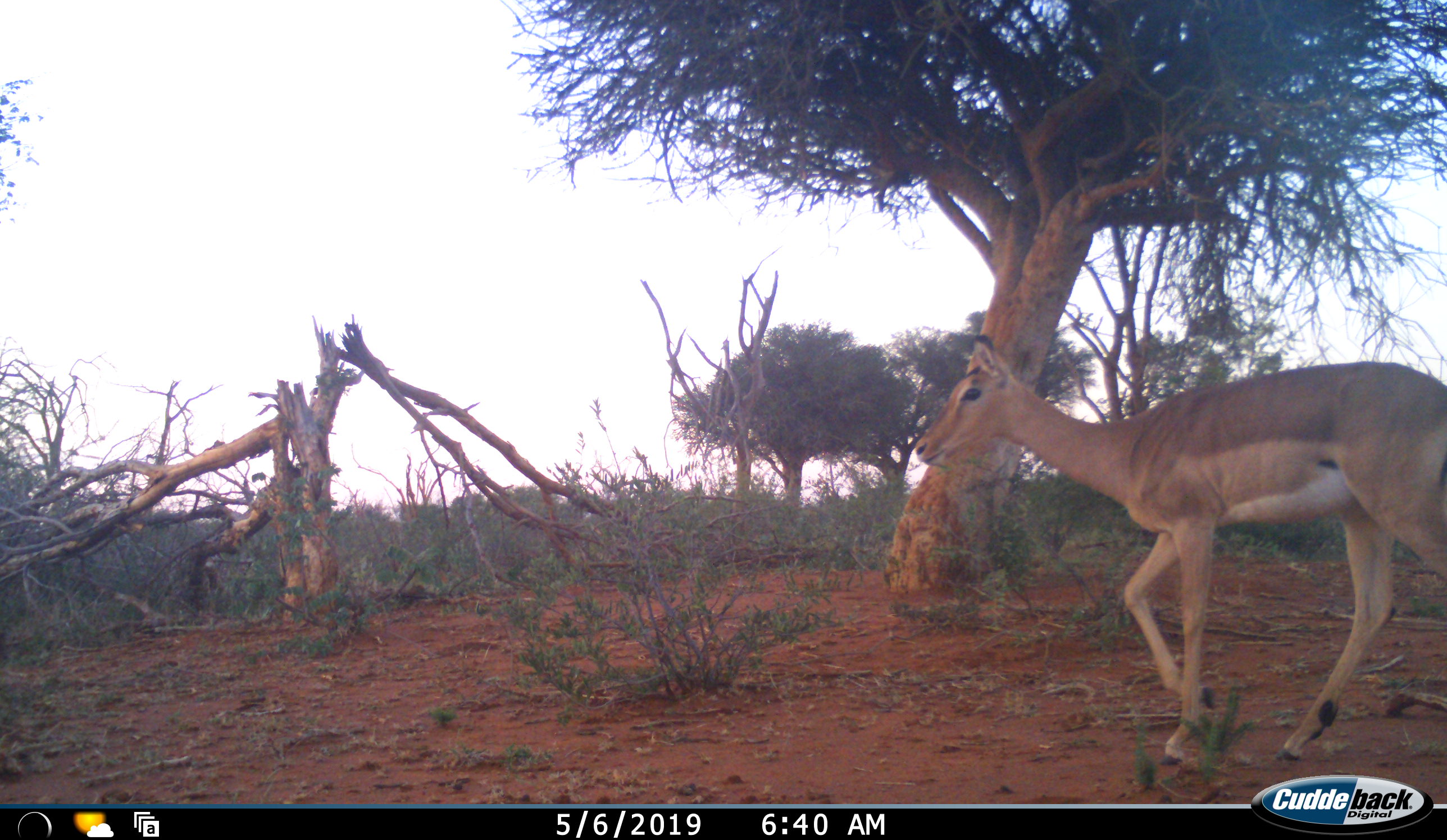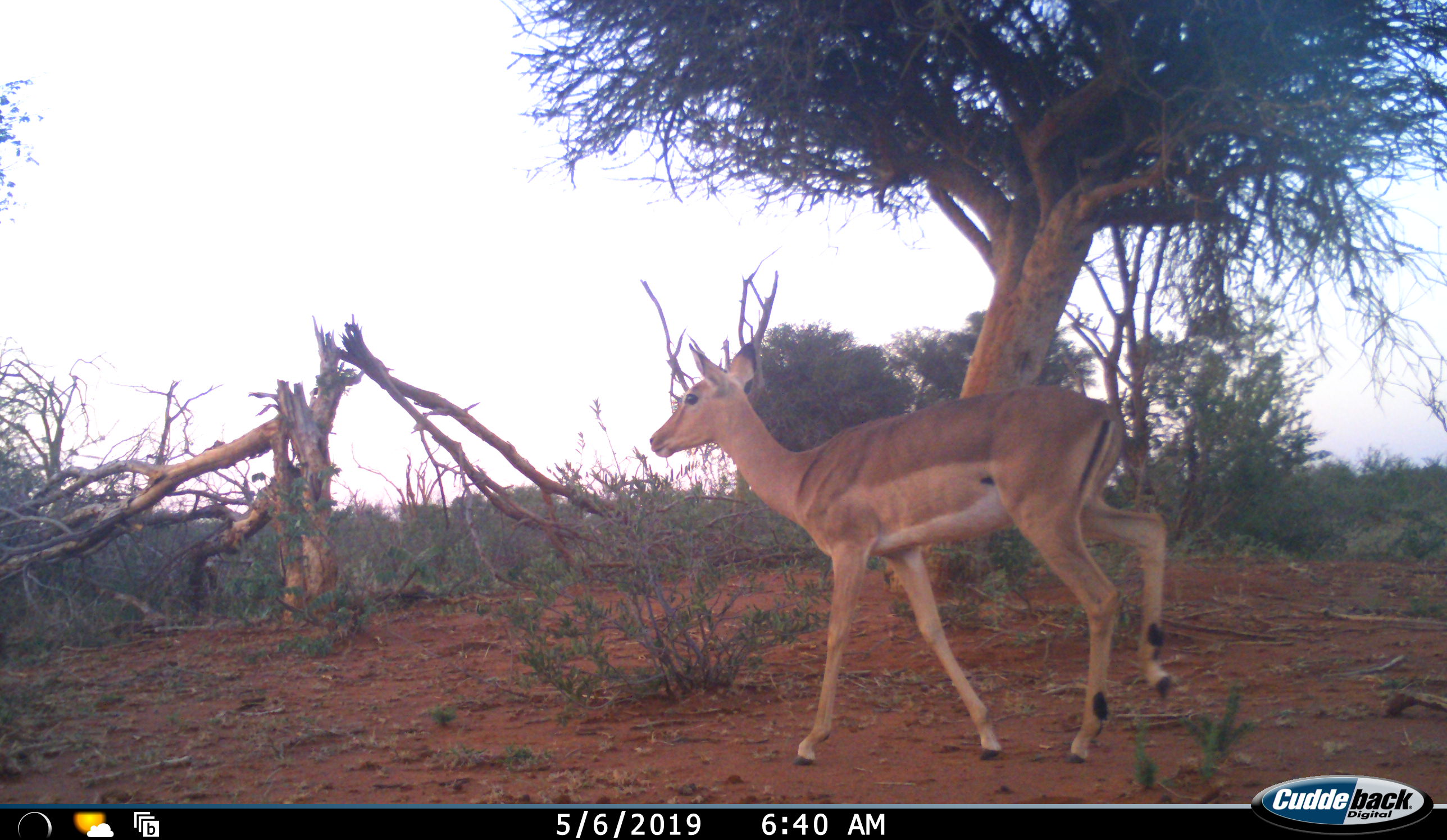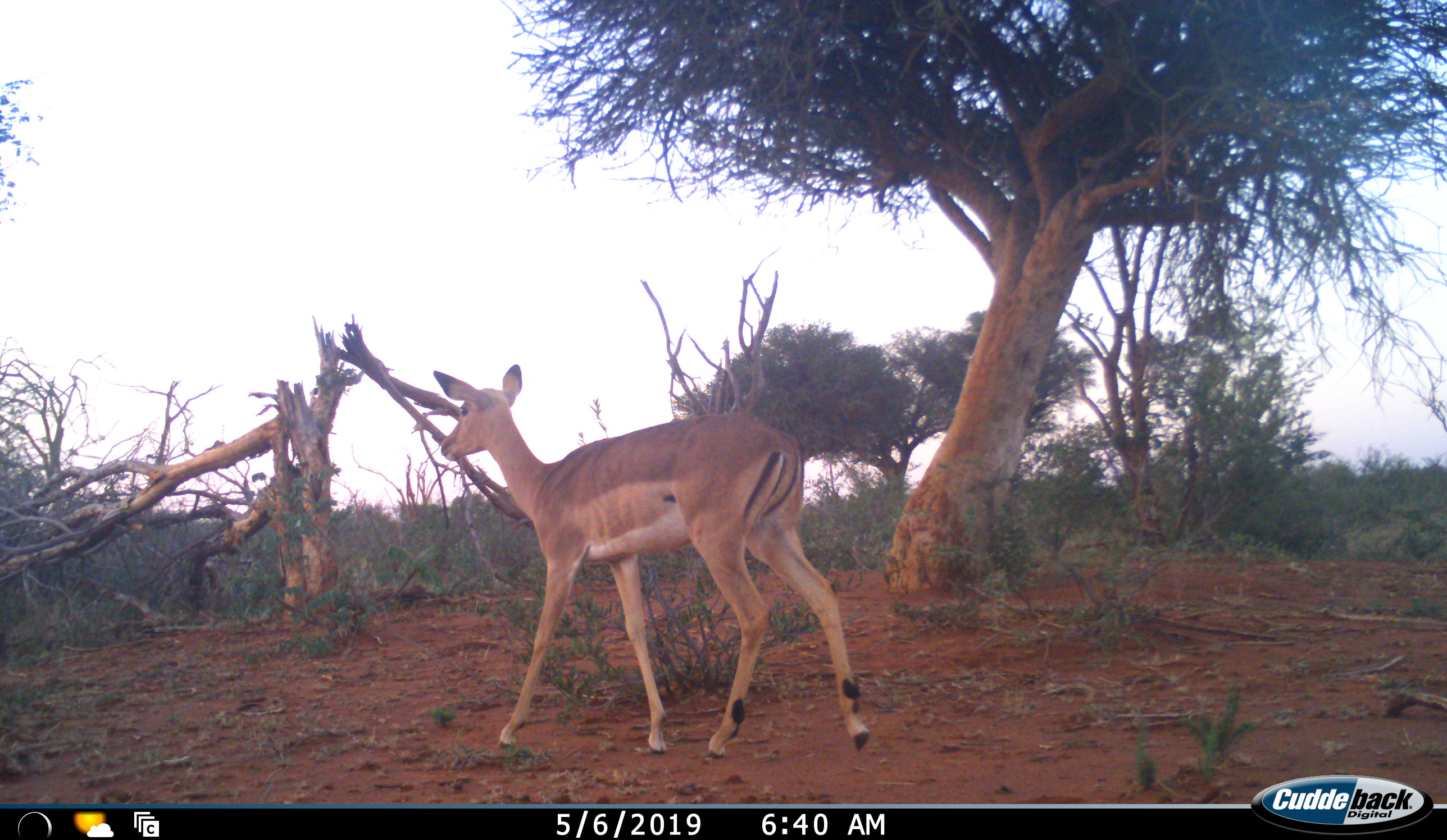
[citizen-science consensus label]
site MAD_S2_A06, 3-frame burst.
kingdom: Animalia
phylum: Chordata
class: Mammalia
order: Artiodactyla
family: Bovidae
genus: Aepyceros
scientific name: Aepyceros melampus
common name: impala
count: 1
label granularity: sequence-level